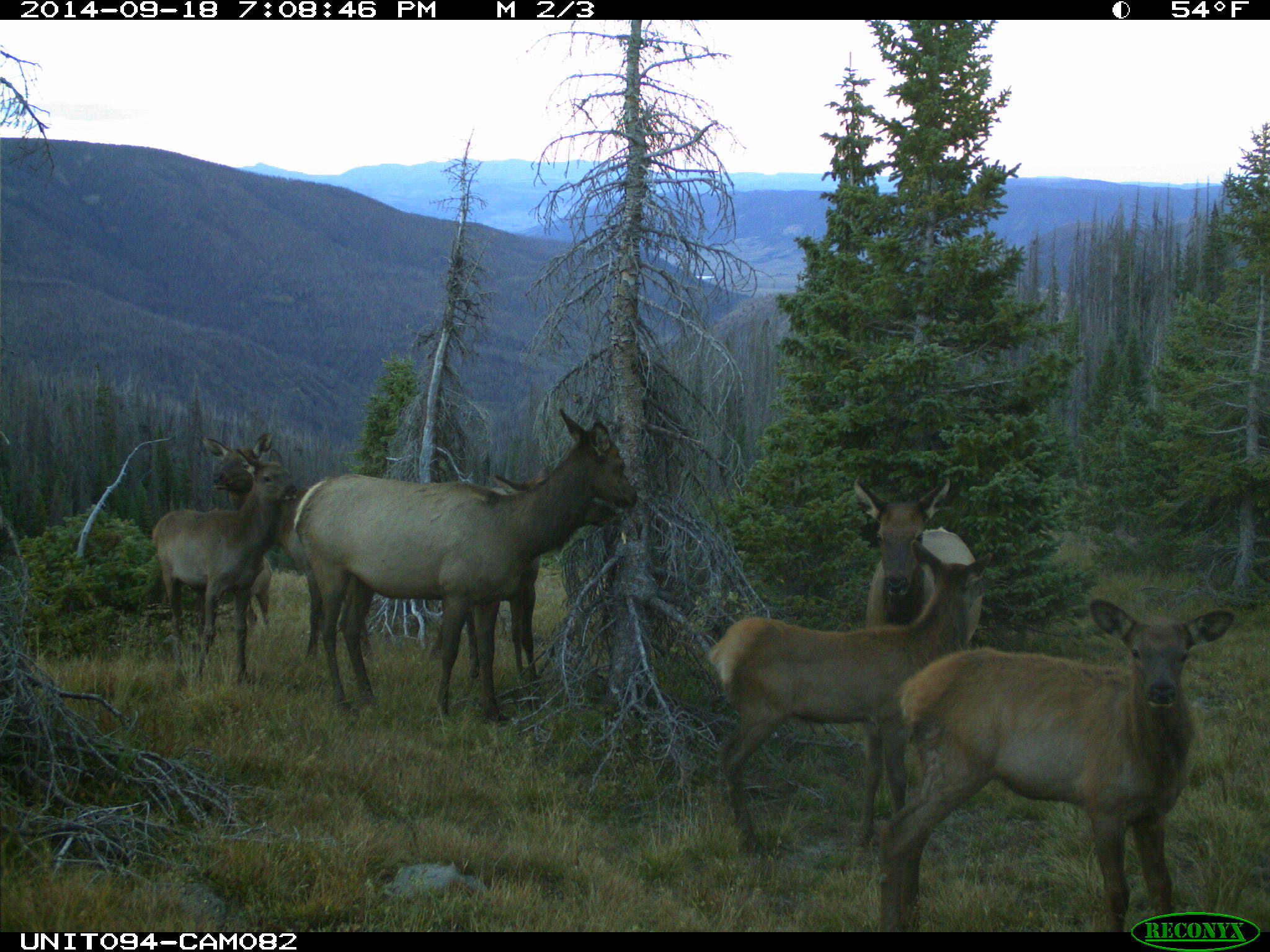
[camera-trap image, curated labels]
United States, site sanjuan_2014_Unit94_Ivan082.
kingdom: Animalia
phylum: Chordata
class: Mammalia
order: Artiodactyla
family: Cervidae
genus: Cervus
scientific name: Cervus elaphus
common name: red deer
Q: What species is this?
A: Cervus elaphus (red deer).